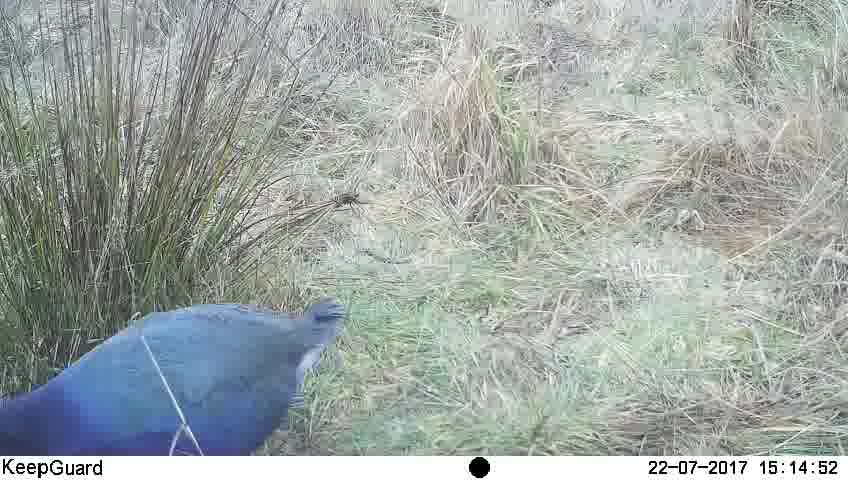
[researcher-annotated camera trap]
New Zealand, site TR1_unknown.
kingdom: Animalia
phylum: Chordata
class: Aves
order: Gruiformes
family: Rallidae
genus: Porphyrio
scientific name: Porphyrio mantelli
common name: takahe